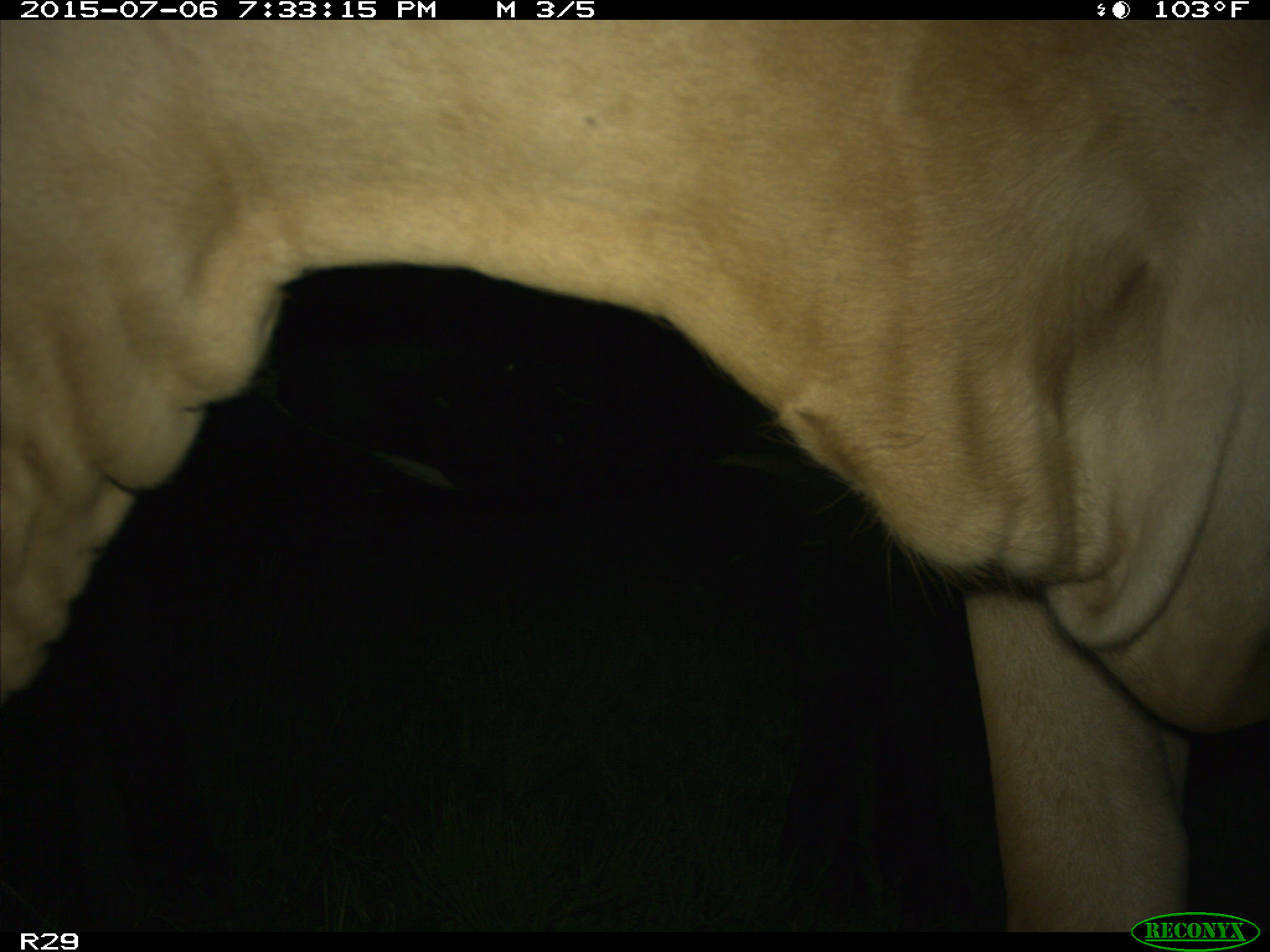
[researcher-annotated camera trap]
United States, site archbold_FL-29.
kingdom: Animalia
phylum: Chordata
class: Mammalia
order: Artiodactyla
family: Bovidae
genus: Bos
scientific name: Bos taurus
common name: domestic cow